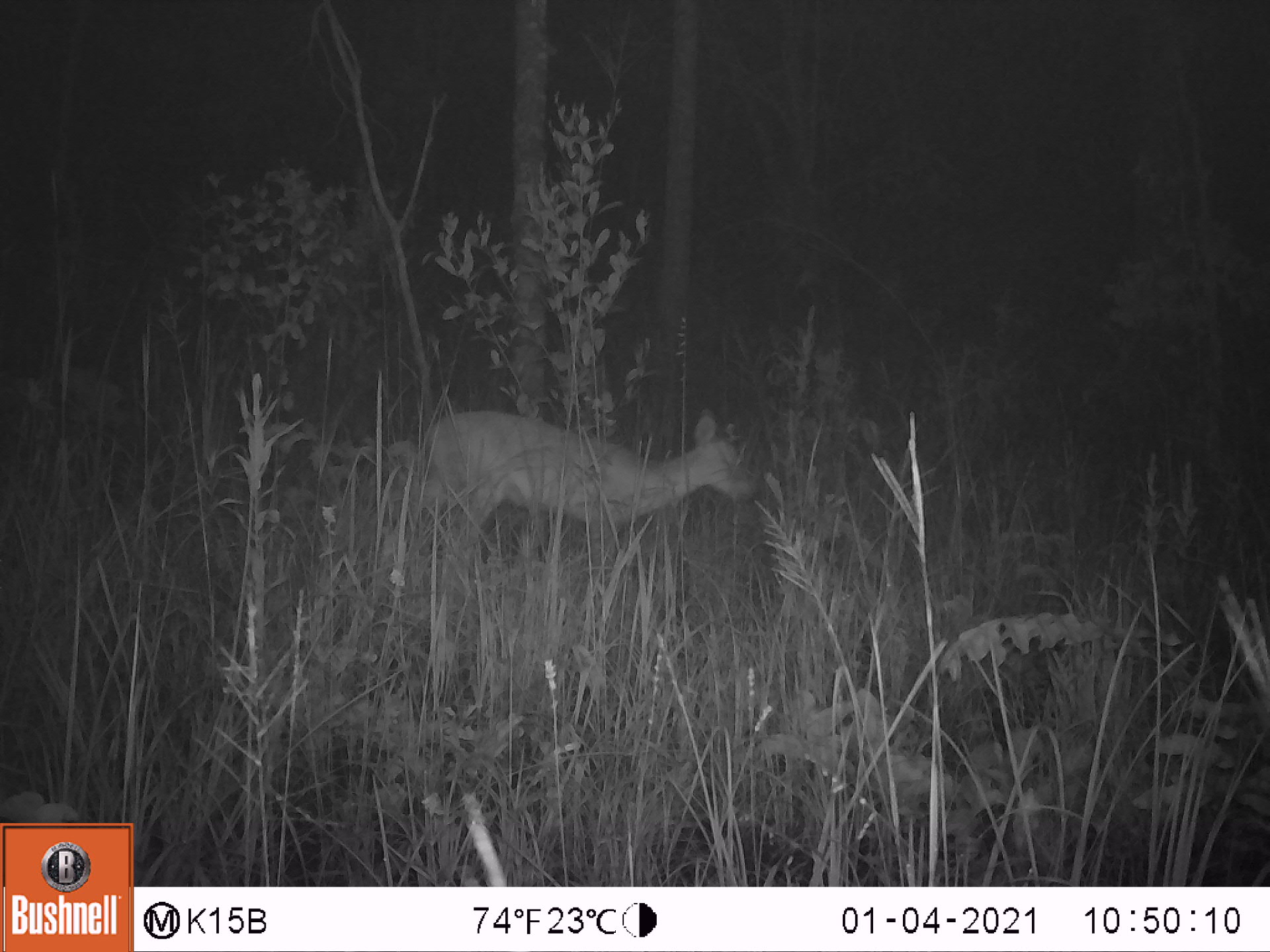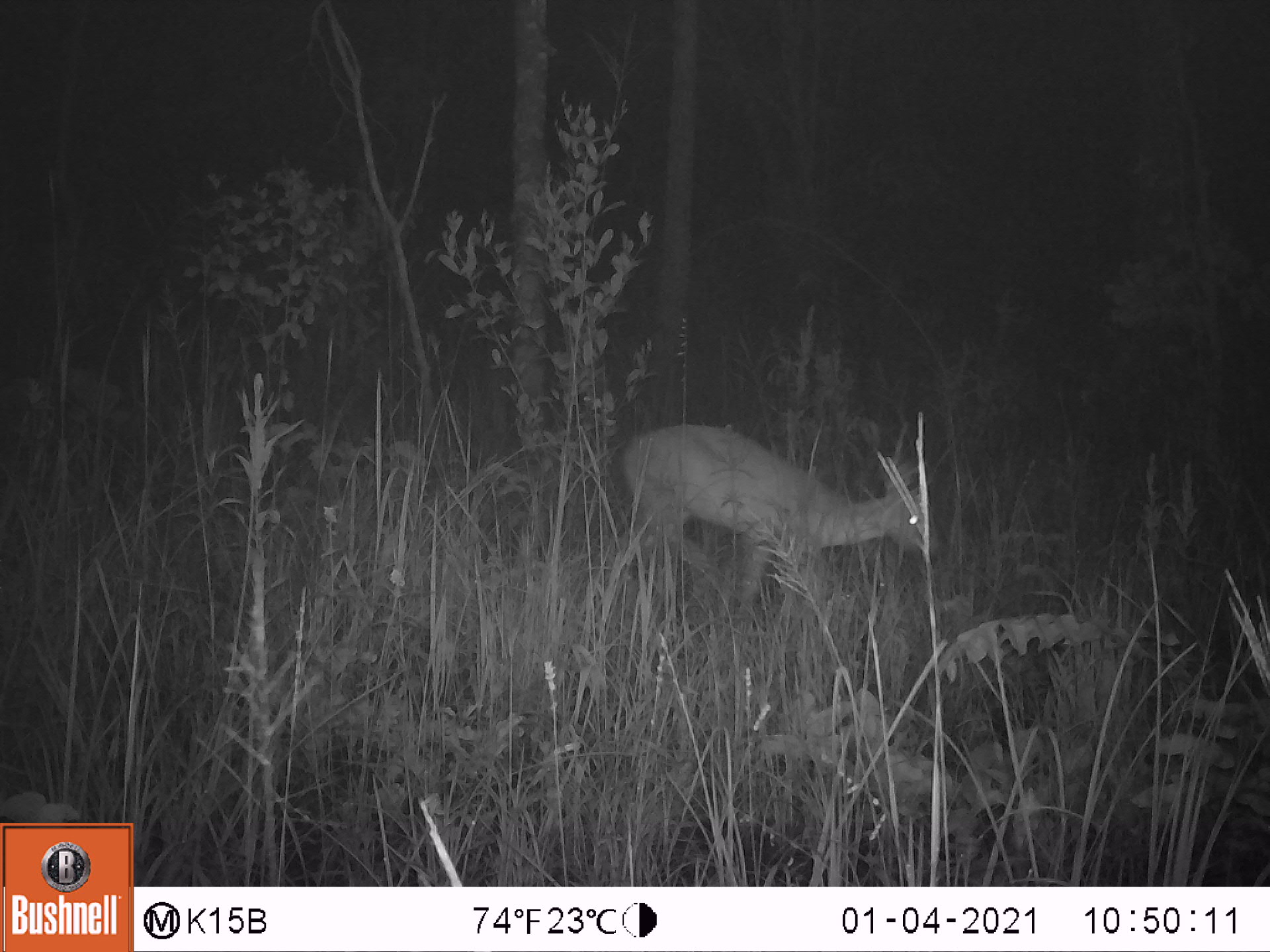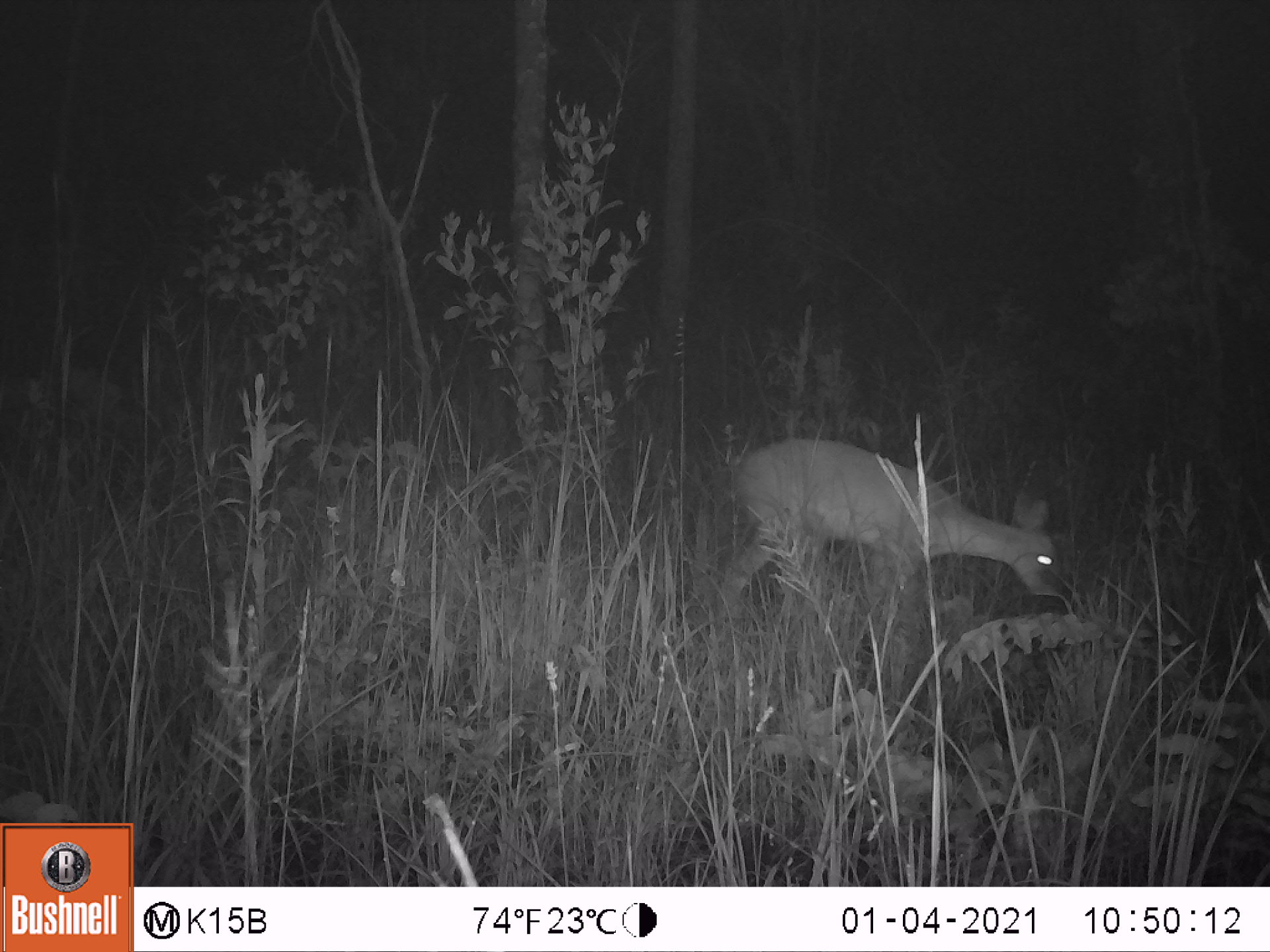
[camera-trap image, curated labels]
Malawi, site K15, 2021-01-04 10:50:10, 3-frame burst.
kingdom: Animalia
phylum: Chordata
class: Mammalia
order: Artiodactyla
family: Bovidae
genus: Sylvicapra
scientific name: Sylvicapra grimmia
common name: common duiker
Common duiker (Sylvicapra grimmia), count 1.